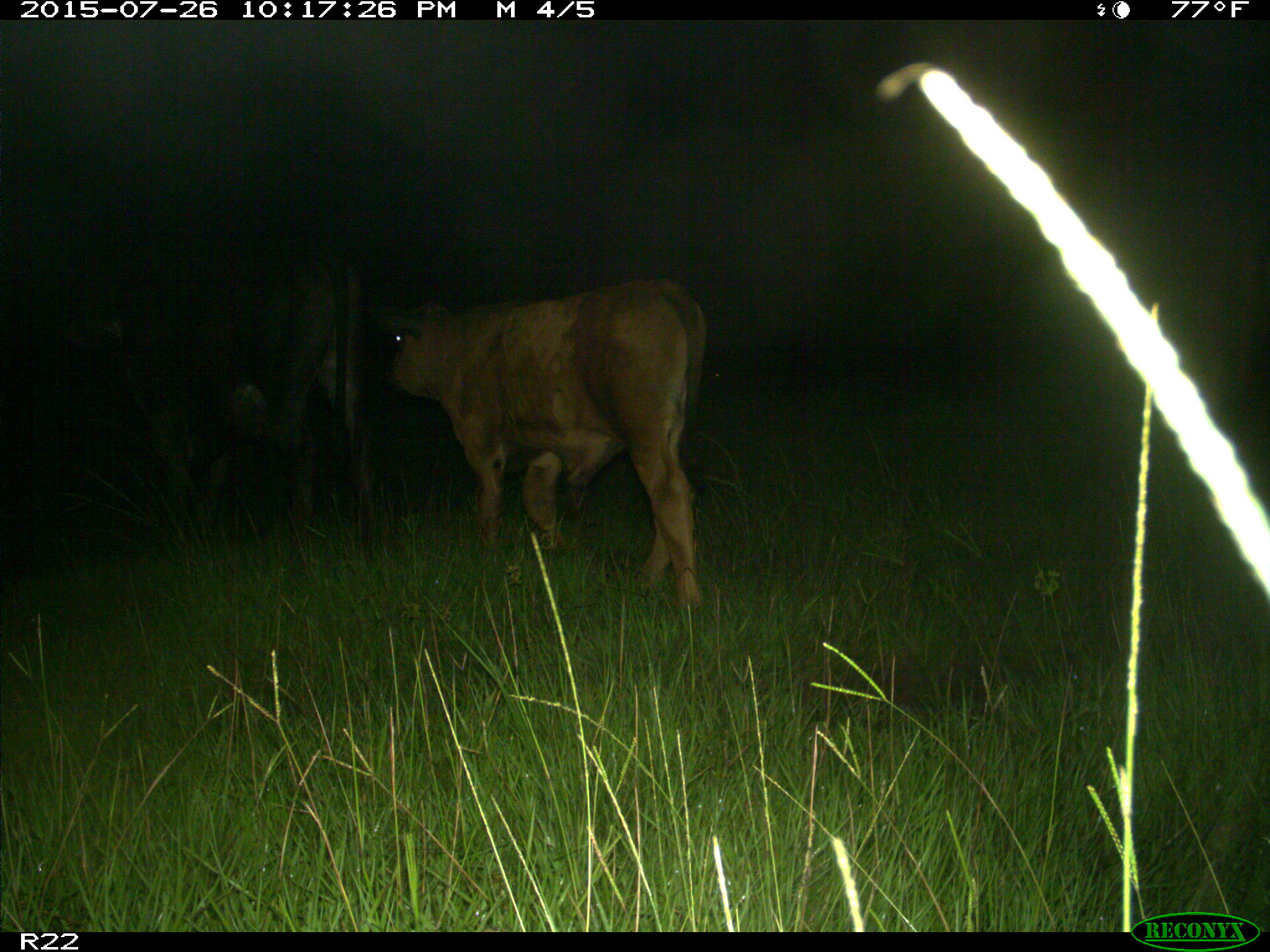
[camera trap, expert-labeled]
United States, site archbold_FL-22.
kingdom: Animalia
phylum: Chordata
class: Mammalia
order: Artiodactyla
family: Bovidae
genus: Bos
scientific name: Bos taurus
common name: domestic cow